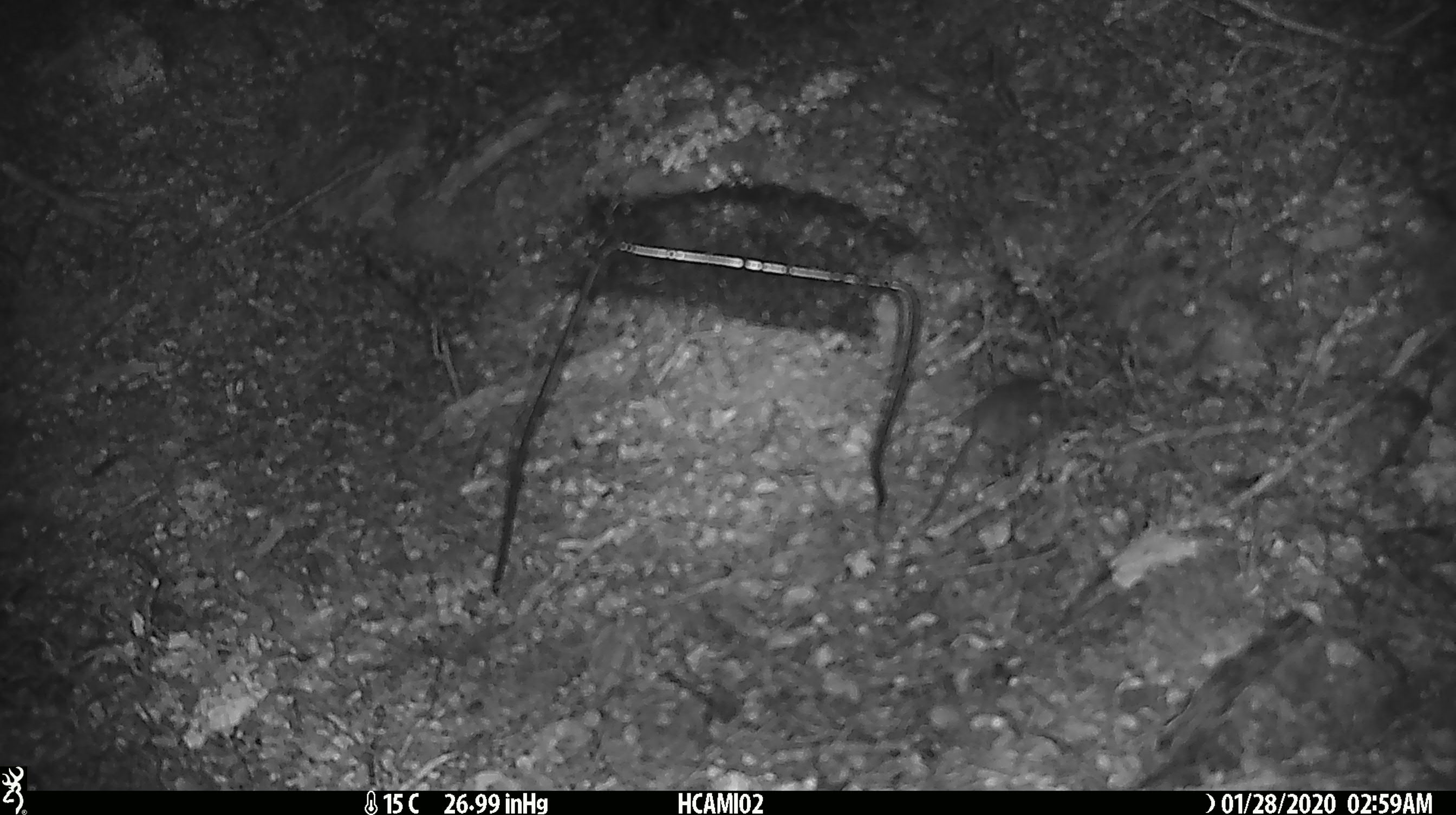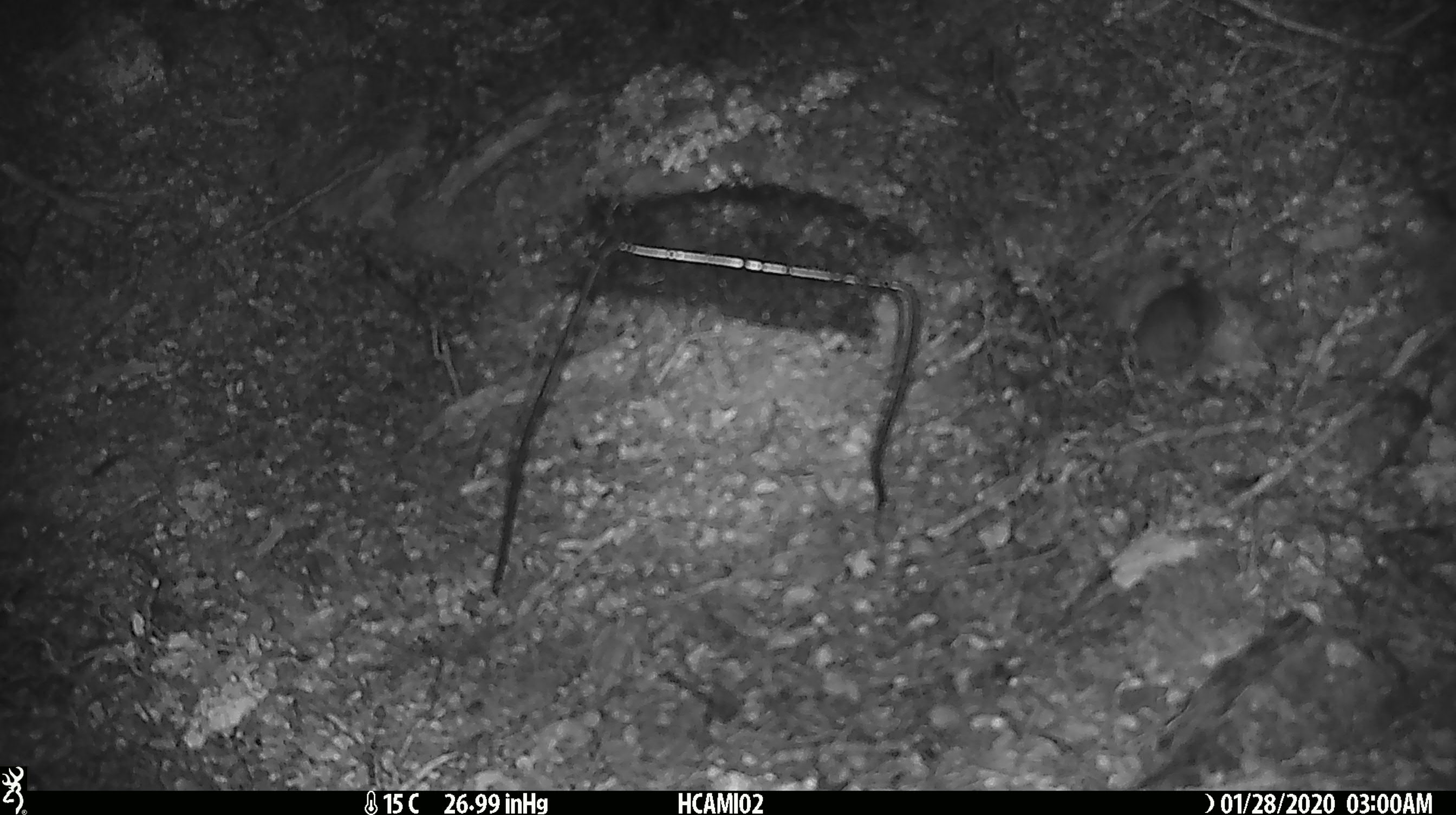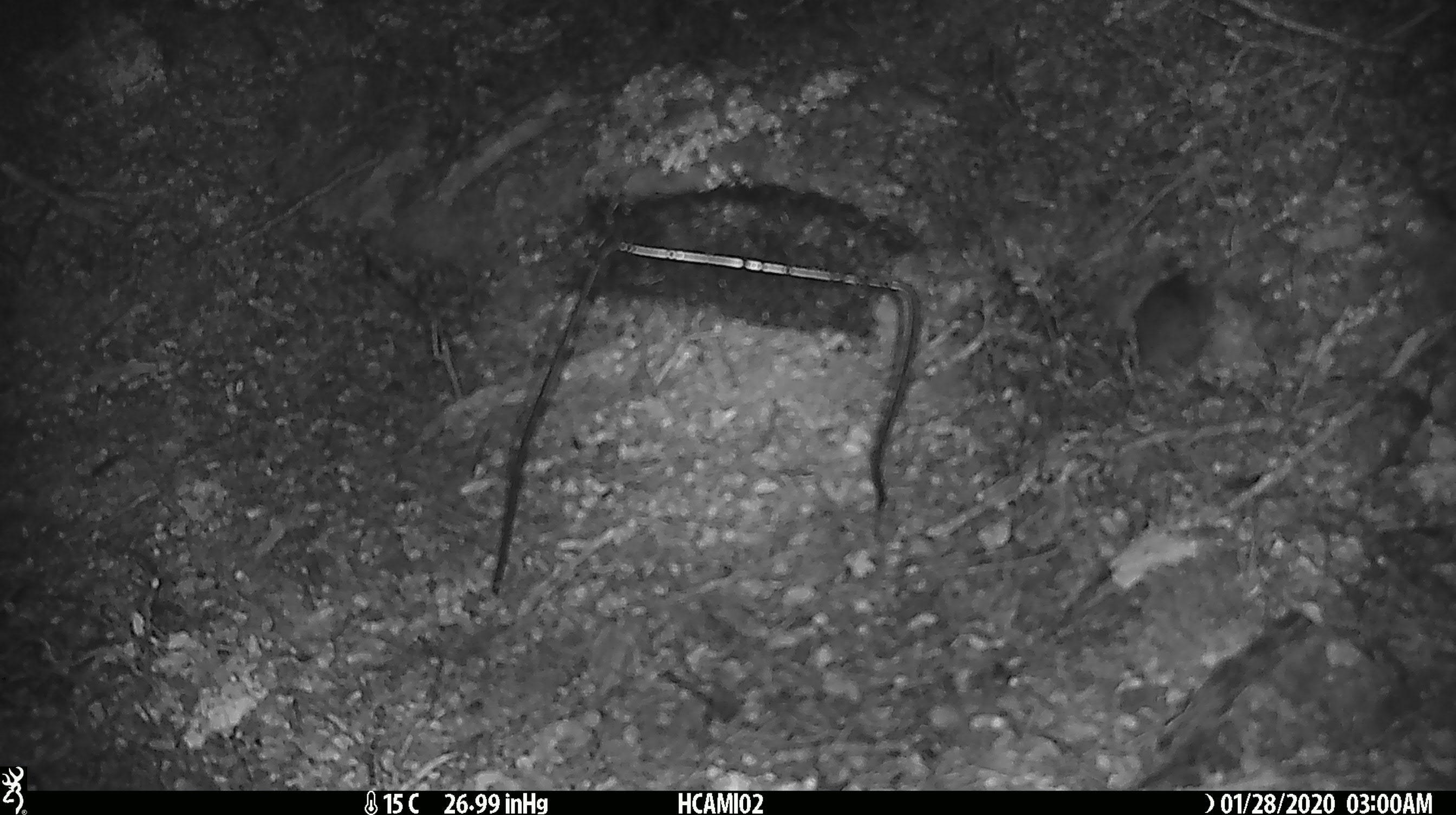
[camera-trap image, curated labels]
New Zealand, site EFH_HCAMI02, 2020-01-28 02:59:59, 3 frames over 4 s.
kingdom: Animalia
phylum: Chordata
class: Mammalia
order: Rodentia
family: Muridae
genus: Mus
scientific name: Mus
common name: mouse